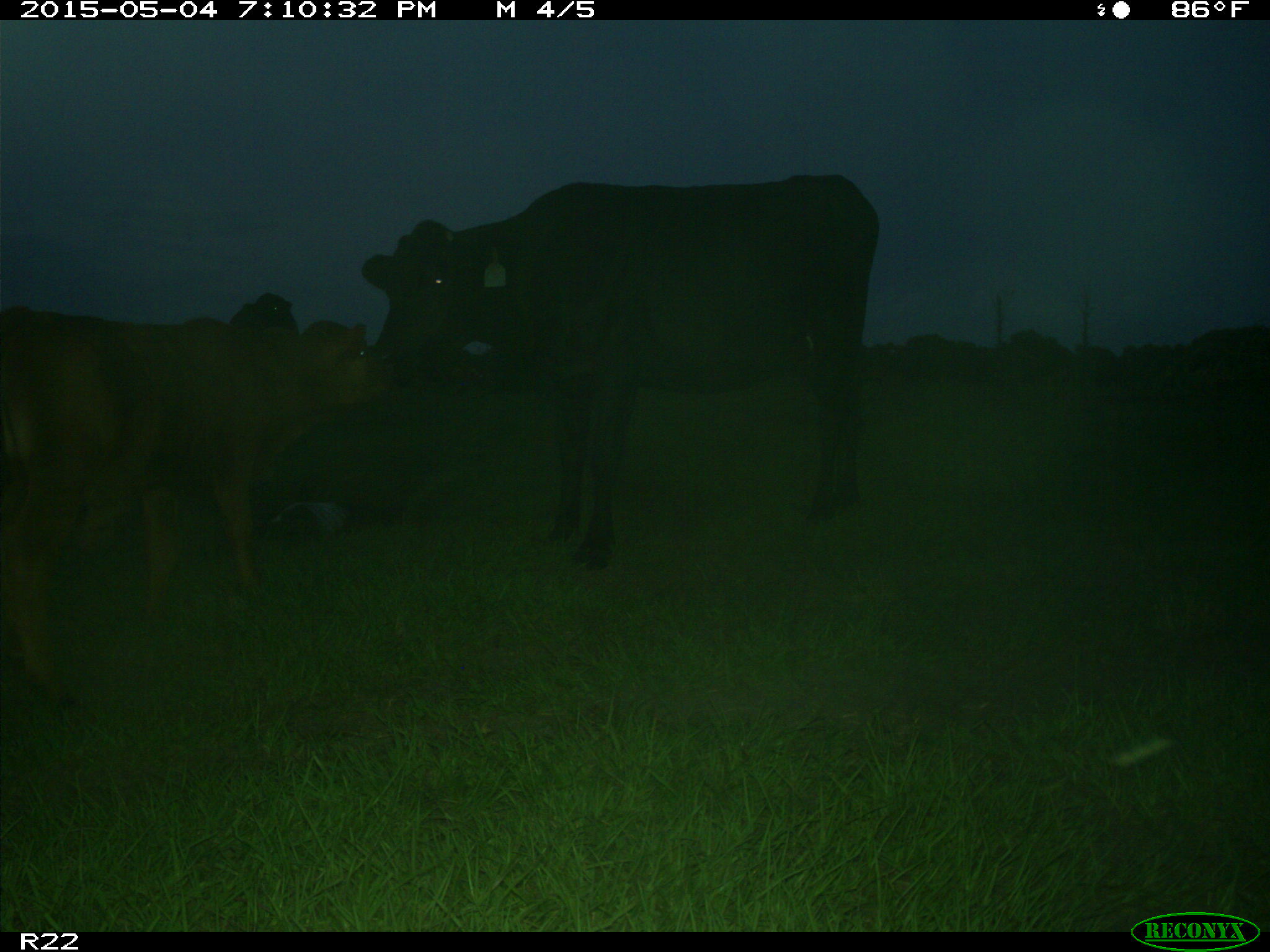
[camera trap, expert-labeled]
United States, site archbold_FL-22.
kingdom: Animalia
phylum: Chordata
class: Mammalia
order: Artiodactyla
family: Bovidae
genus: Bos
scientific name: Bos taurus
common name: domestic cow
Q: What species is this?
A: Bos taurus (domestic cow).